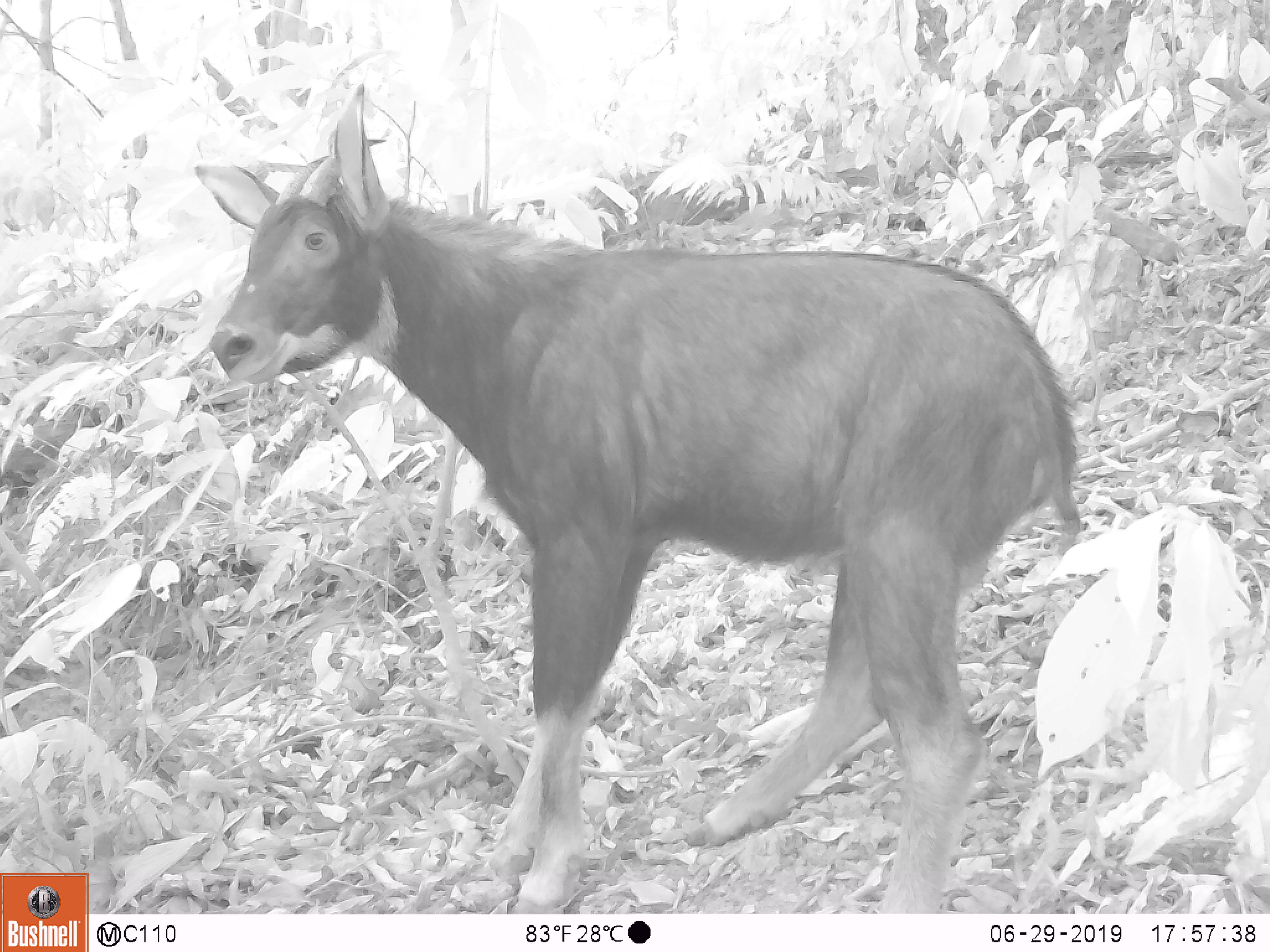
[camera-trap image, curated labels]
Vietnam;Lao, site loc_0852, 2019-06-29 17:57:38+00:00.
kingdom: Animalia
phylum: Chordata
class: Mammalia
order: Artiodactyla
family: Bovidae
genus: Capricornis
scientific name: Capricornis sumatraensis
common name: chinese serow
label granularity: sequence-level